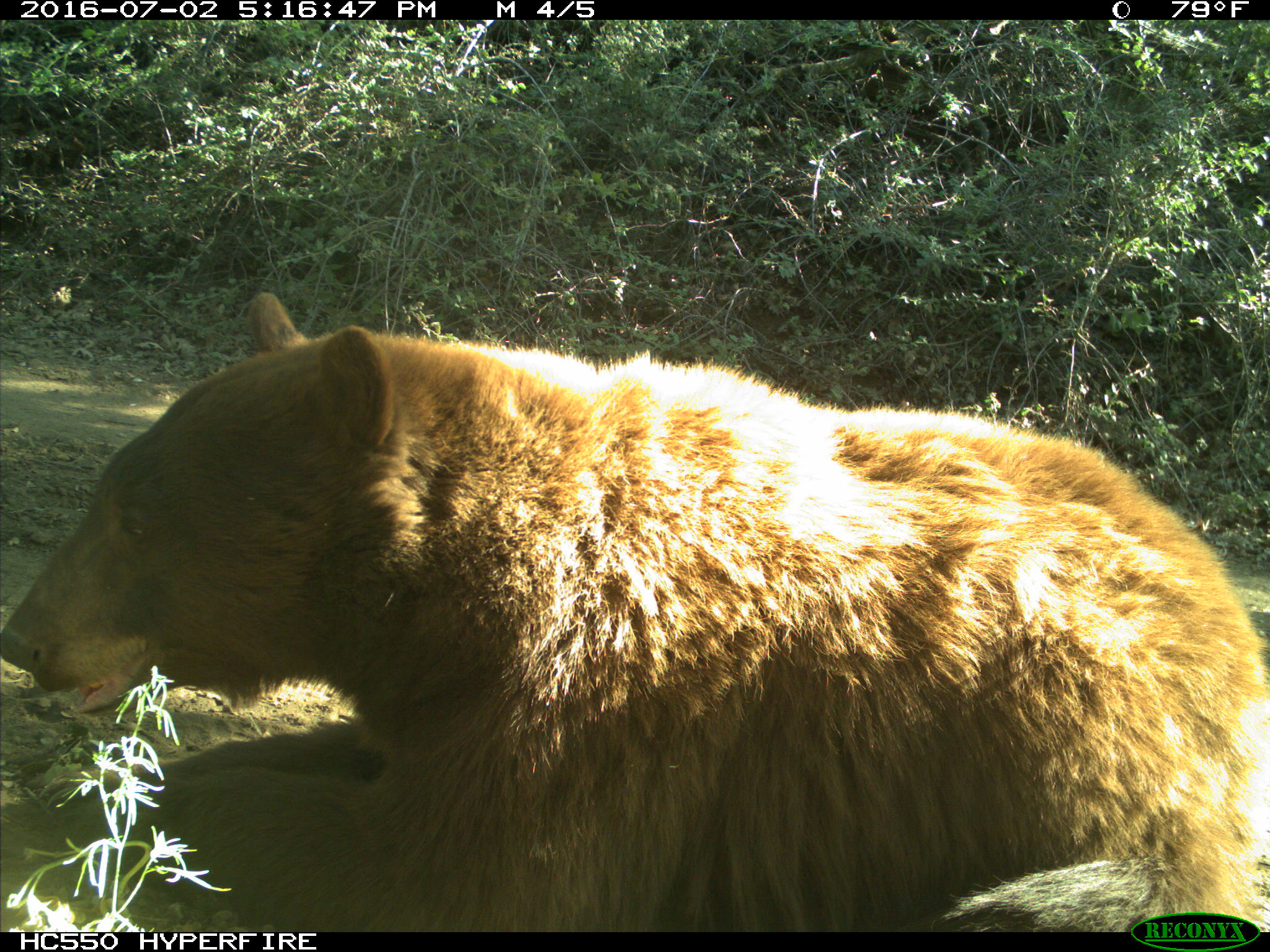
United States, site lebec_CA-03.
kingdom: Animalia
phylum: Chordata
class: Mammalia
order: Carnivora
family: Ursidae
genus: Ursus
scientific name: Ursus americanus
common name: american black bear